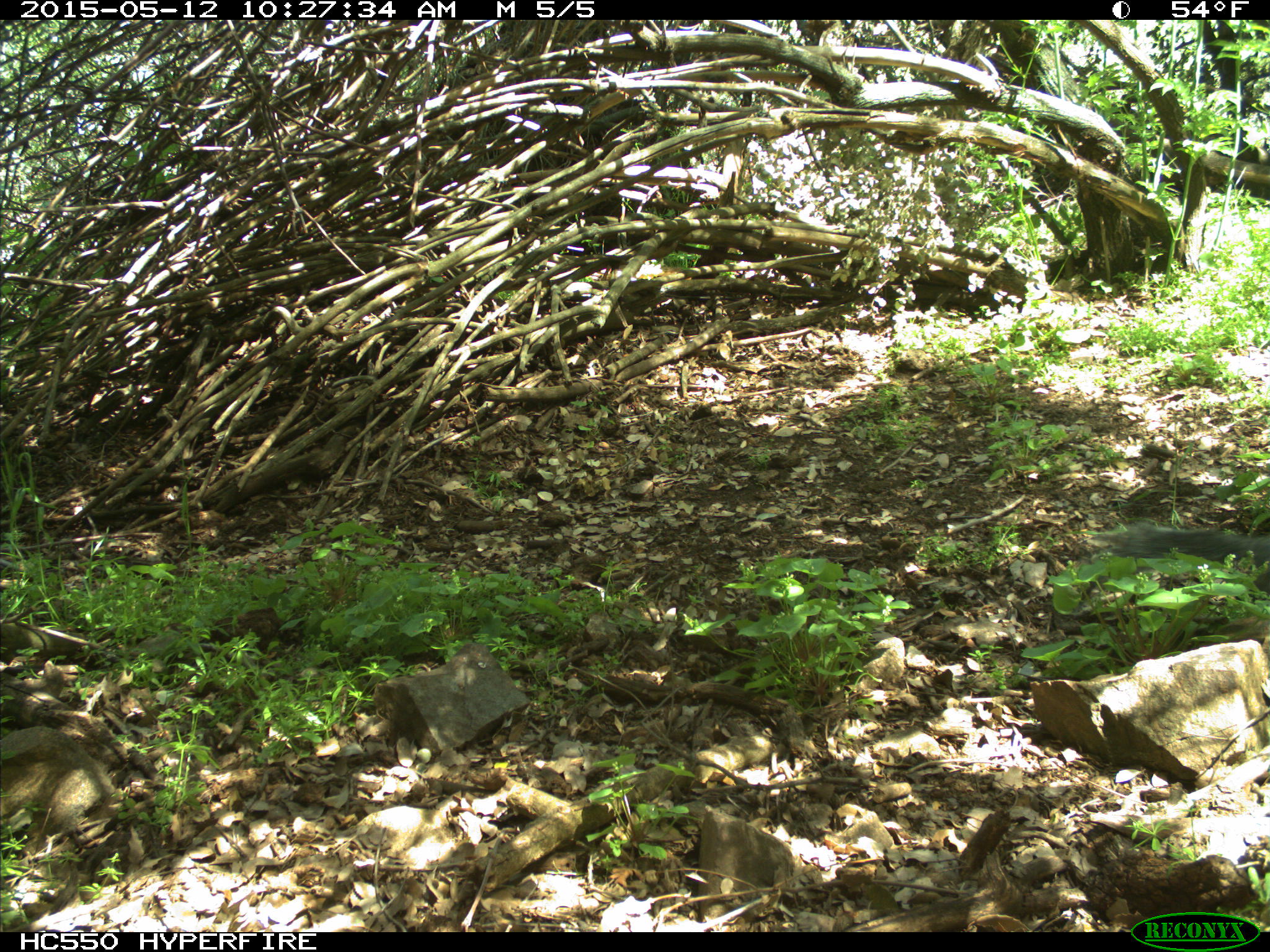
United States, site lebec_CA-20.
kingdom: Animalia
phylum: Chordata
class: Mammalia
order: Rodentia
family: Sciuridae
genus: Sciurus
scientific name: Sciurus carolinensis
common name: eastern gray squirrel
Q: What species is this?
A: Sciurus carolinensis (eastern gray squirrel).